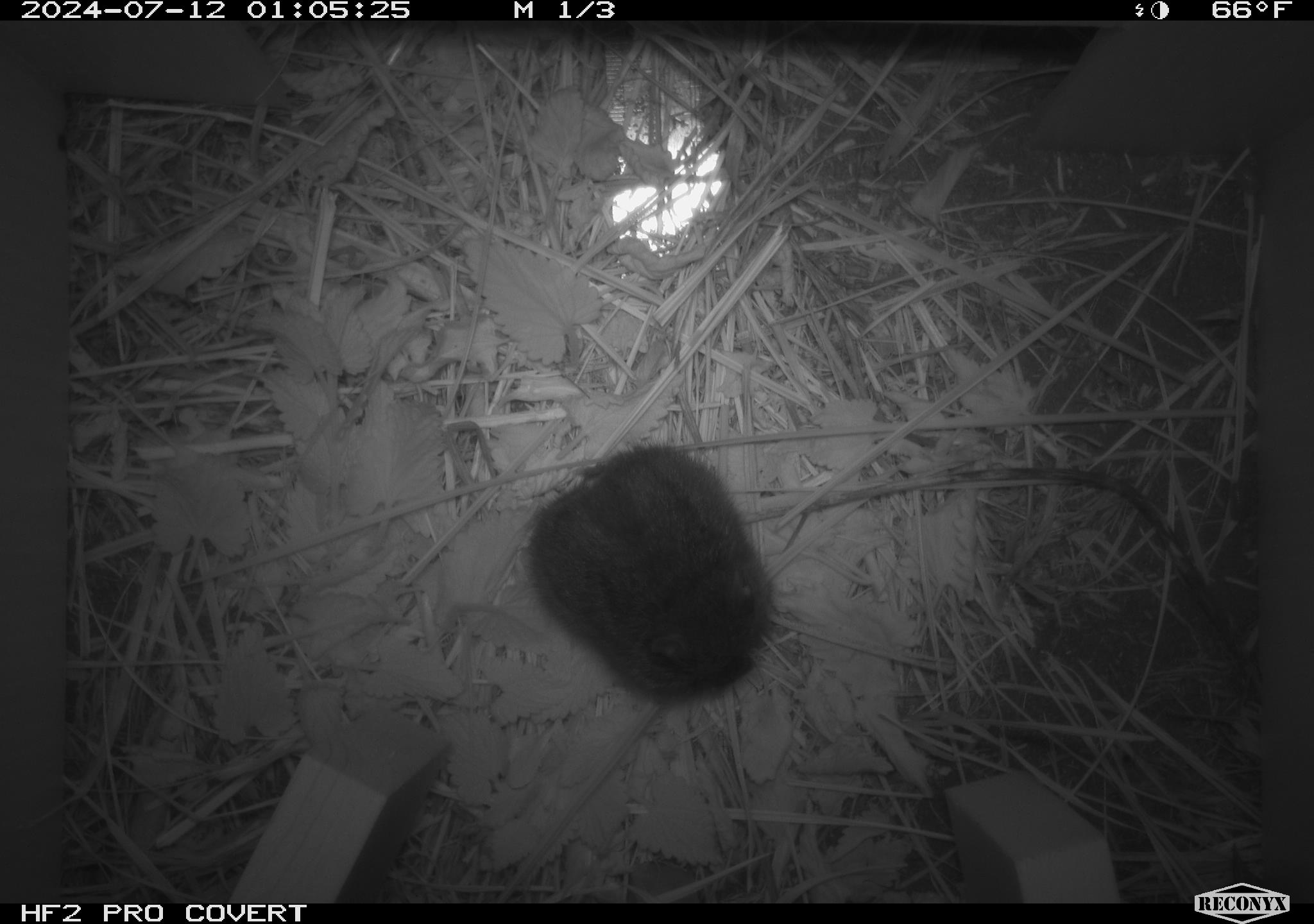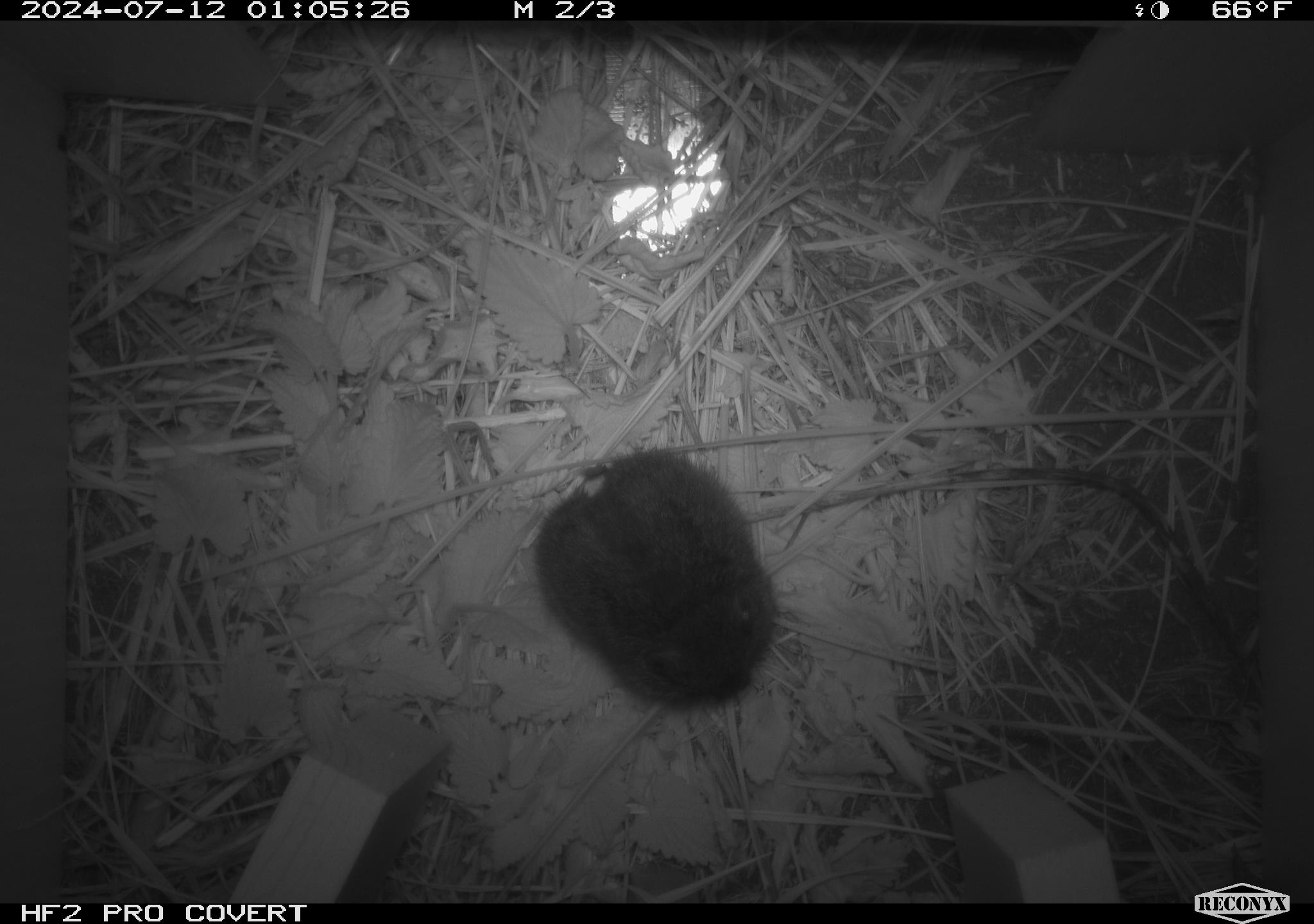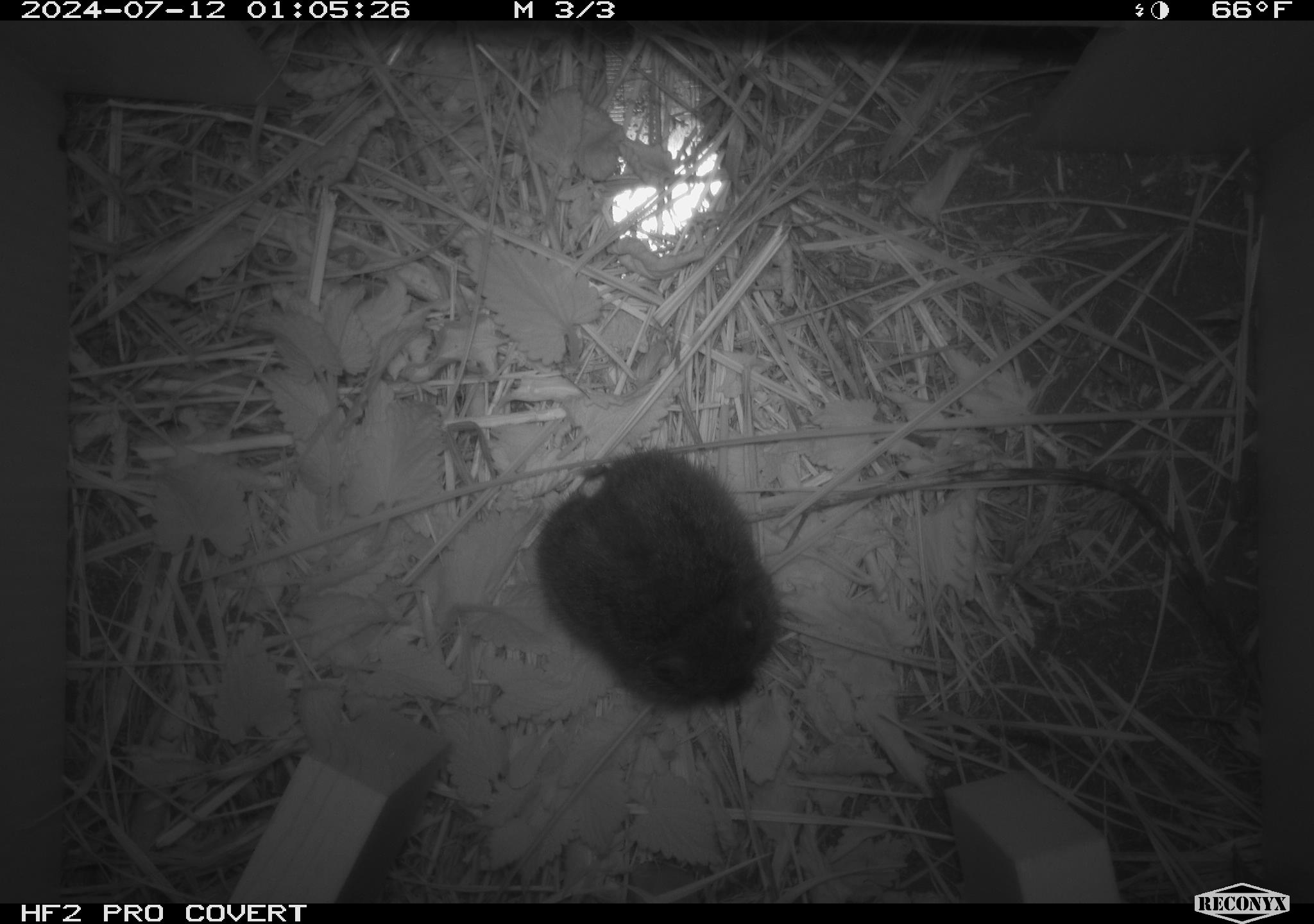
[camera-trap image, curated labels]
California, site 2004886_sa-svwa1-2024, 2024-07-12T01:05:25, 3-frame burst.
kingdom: Animalia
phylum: Chordata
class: Mammalia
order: Rodentia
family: Cricetidae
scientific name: Arvicolinae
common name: voles, lemmings, and muskrats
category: arvicolinae subfamily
Arvicolinae subfamily (voles, lemmings, and muskrats) (Arvicolinae).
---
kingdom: Animalia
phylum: Arthropoda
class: Malacostraca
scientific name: Malacostraca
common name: amphipods, crabs, isopods, krill, lobsters and shrimps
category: malacostracan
Malacostracan (amphipods, crabs, isopods, krill, lobsters and shrimps) (Malacostraca).